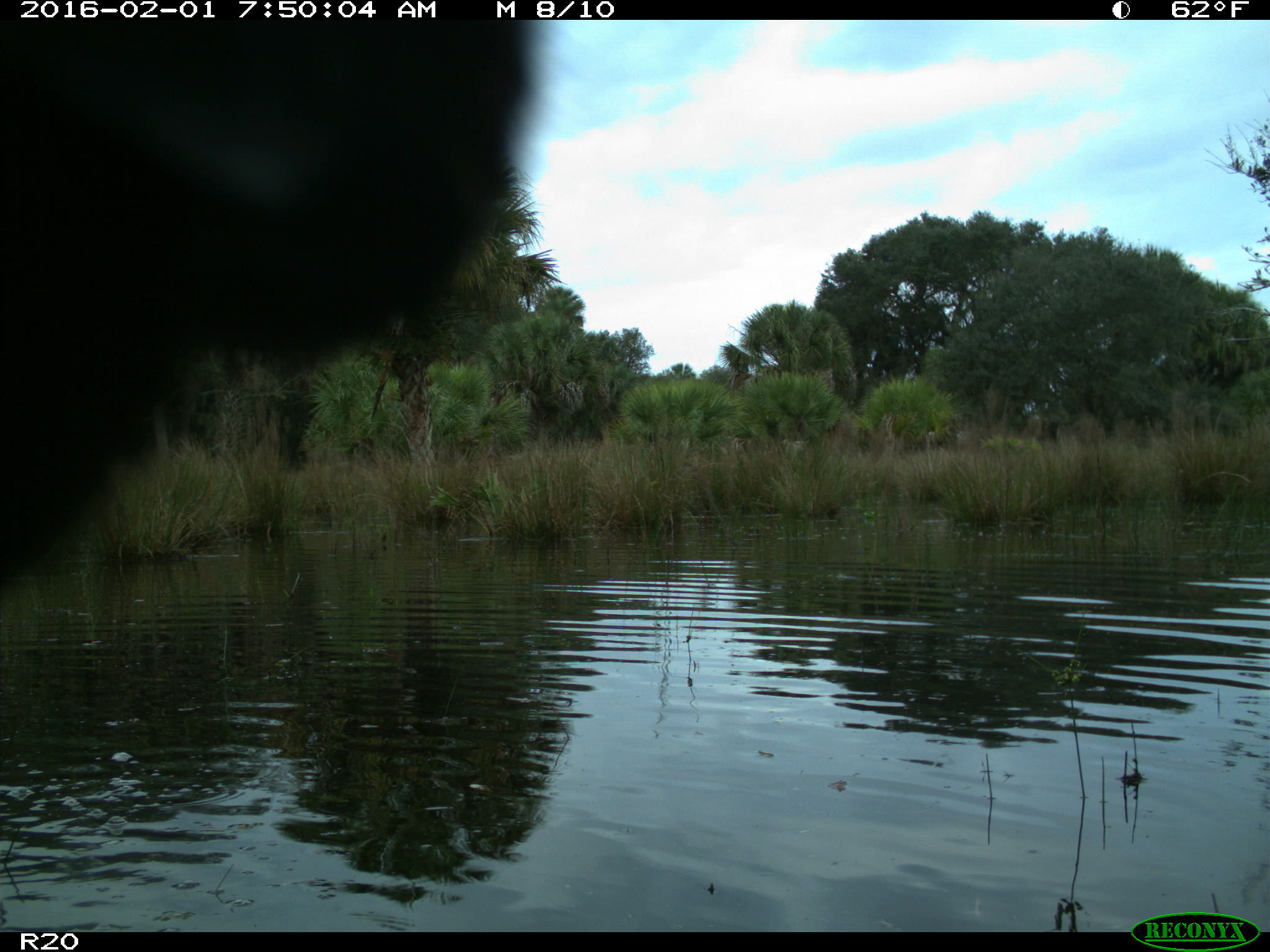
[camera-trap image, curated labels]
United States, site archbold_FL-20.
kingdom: Animalia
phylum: Chordata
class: Mammalia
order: Artiodactyla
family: Bovidae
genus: Bos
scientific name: Bos taurus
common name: domestic cow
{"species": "Bos taurus (domestic cow)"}